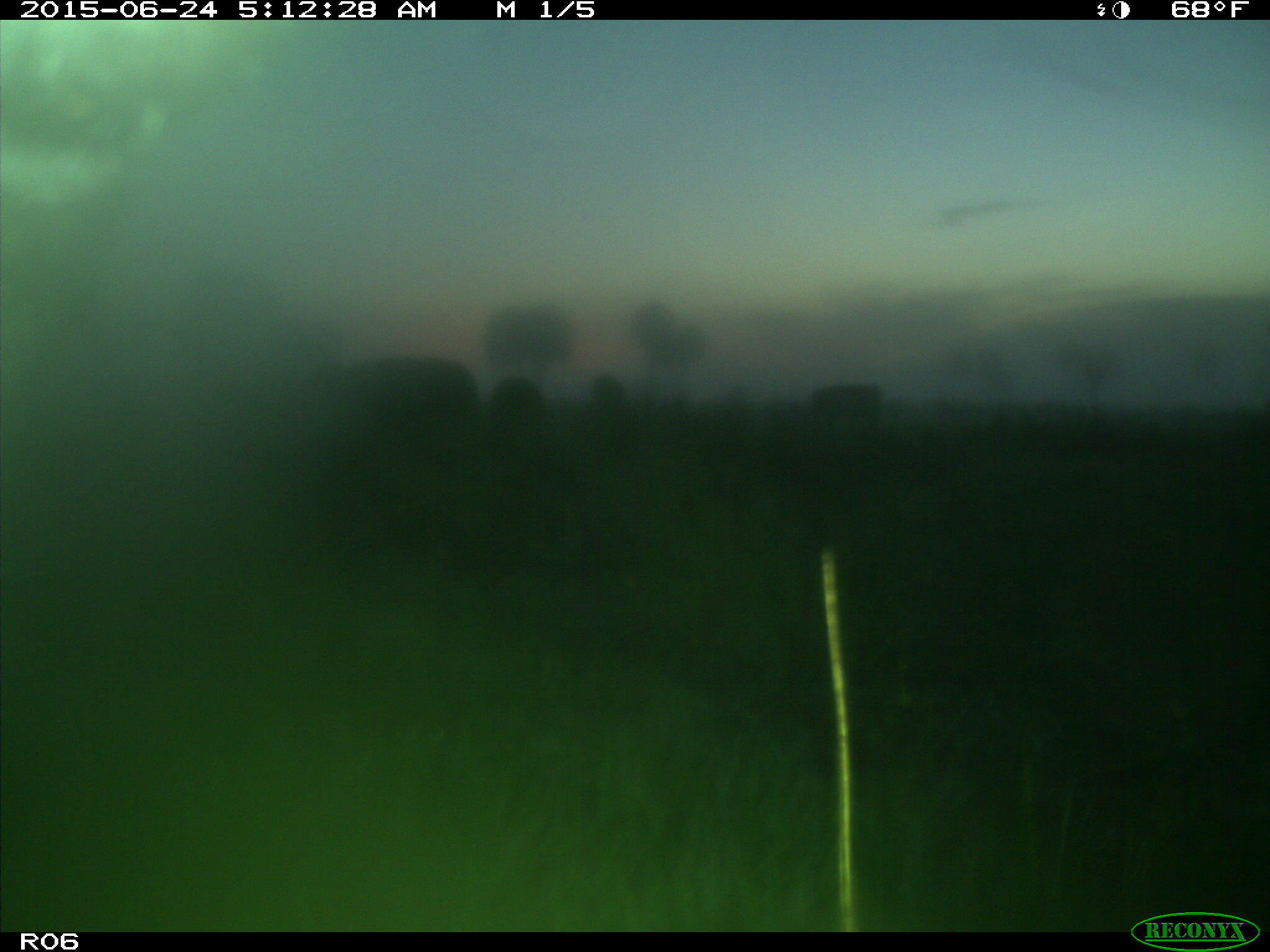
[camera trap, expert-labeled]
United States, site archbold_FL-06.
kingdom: Animalia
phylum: Chordata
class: Mammalia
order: Artiodactyla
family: Bovidae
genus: Bos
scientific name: Bos taurus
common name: domestic cow